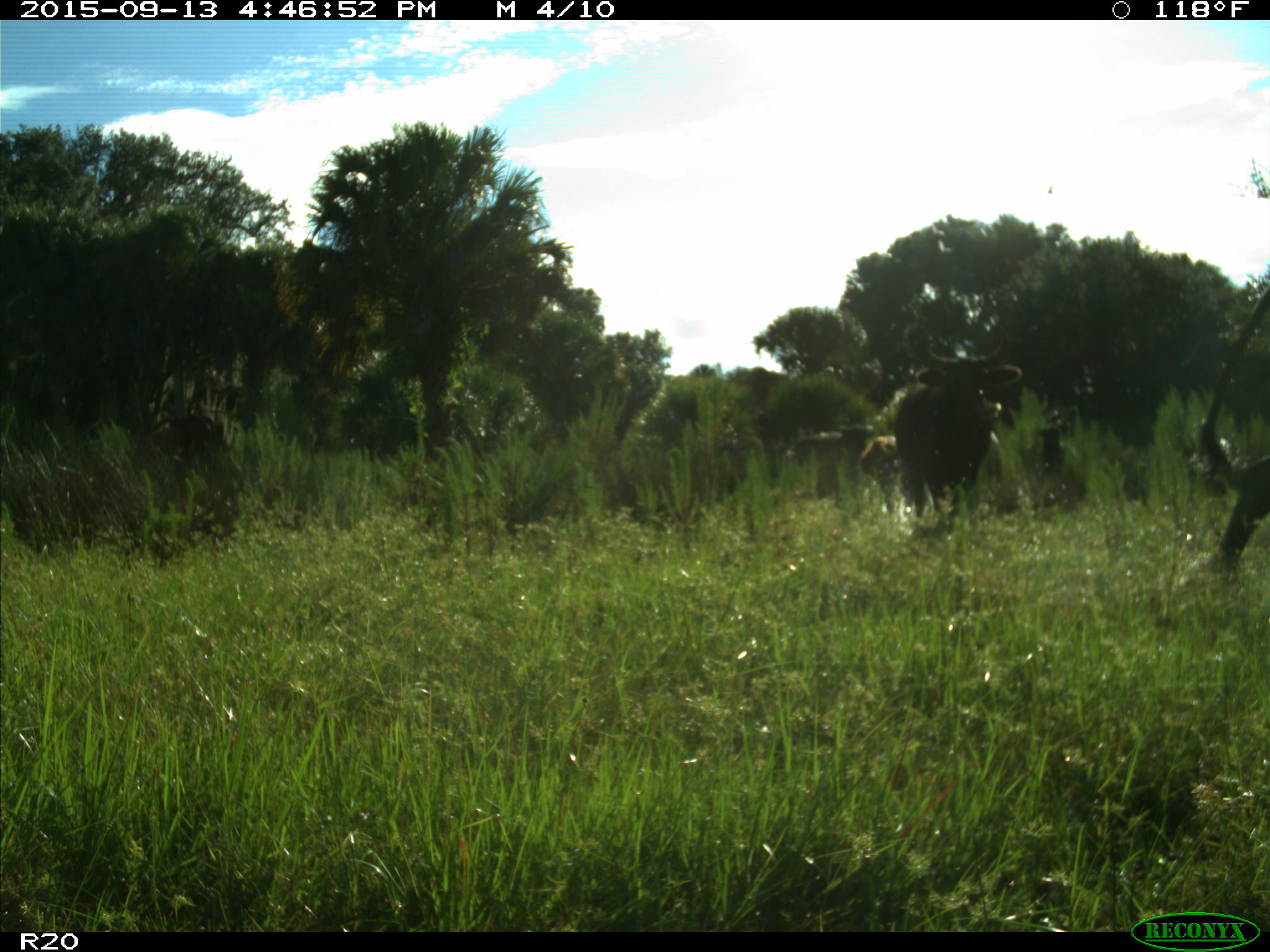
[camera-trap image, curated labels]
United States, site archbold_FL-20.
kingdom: Animalia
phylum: Chordata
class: Mammalia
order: Artiodactyla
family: Bovidae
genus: Bos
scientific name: Bos taurus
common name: domestic cow